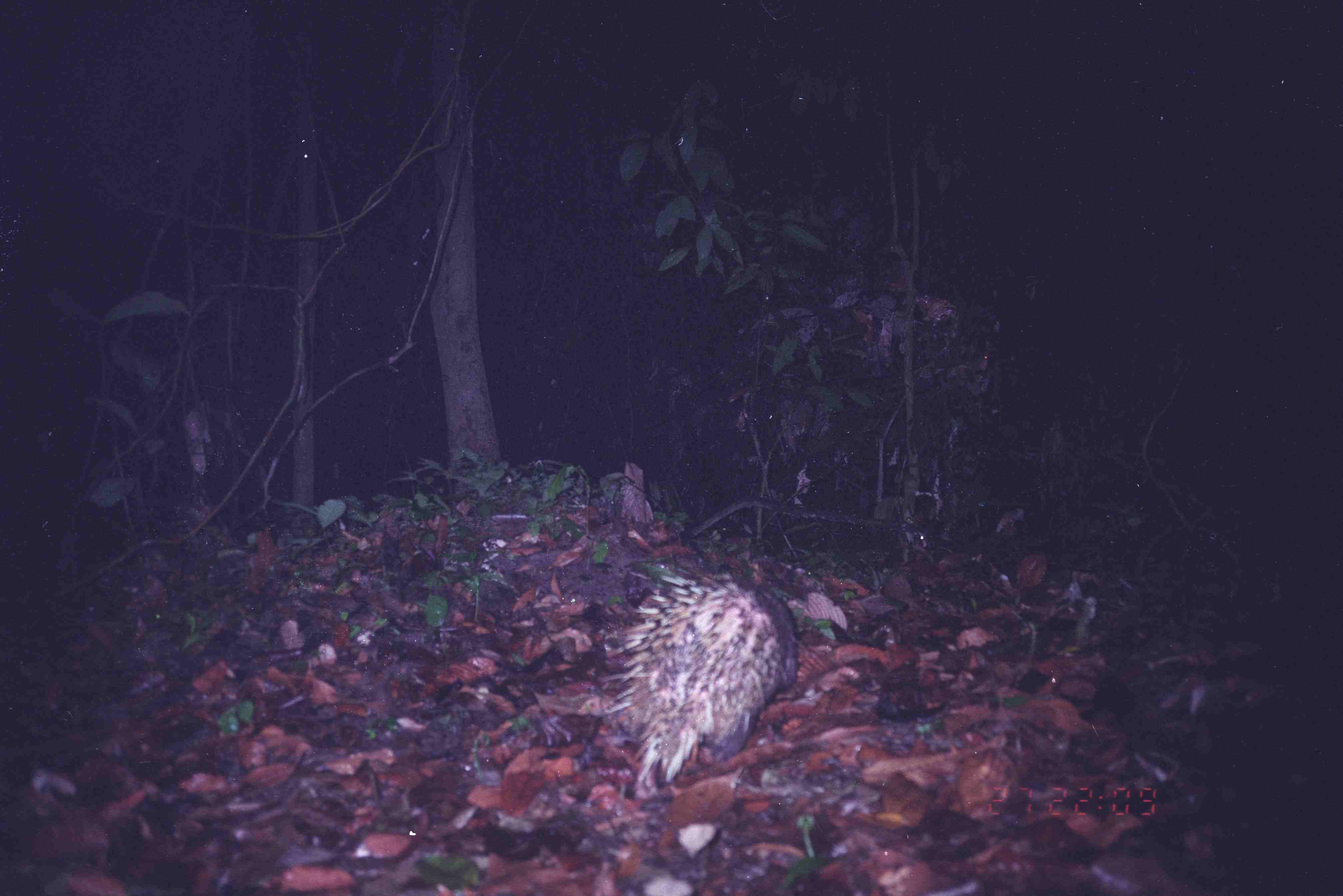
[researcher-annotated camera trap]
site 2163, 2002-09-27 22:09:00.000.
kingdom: Animalia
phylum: Chordata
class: Mammalia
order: Rodentia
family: Hystricidae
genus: Hystrix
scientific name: Hystrix brachyura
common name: east asian porcupine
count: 1